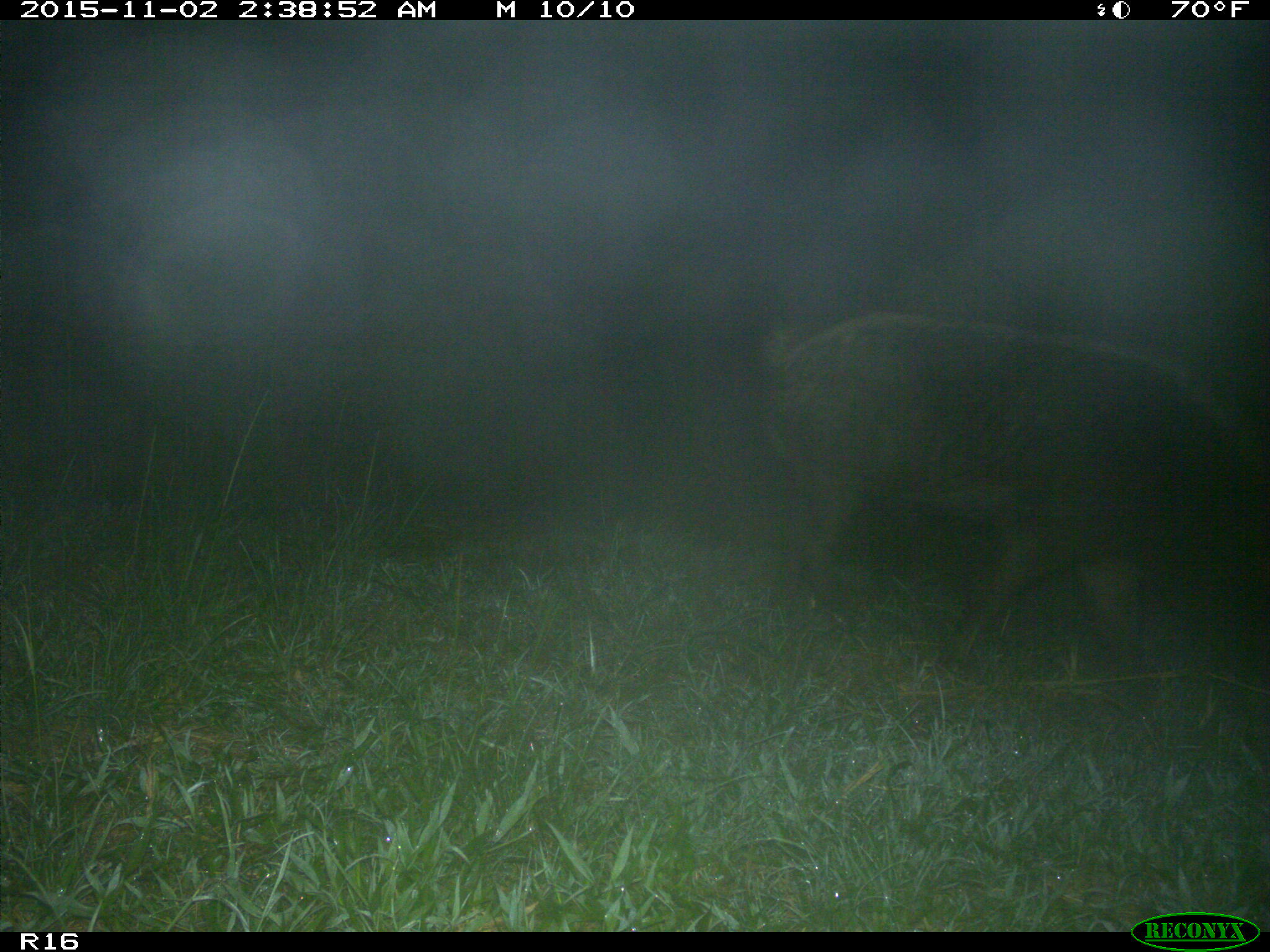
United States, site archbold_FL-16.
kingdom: Animalia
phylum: Chordata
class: Mammalia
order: Artiodactyla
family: Suidae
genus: Sus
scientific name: Sus scrofa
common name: wild boar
Sus scrofa (wild boar).